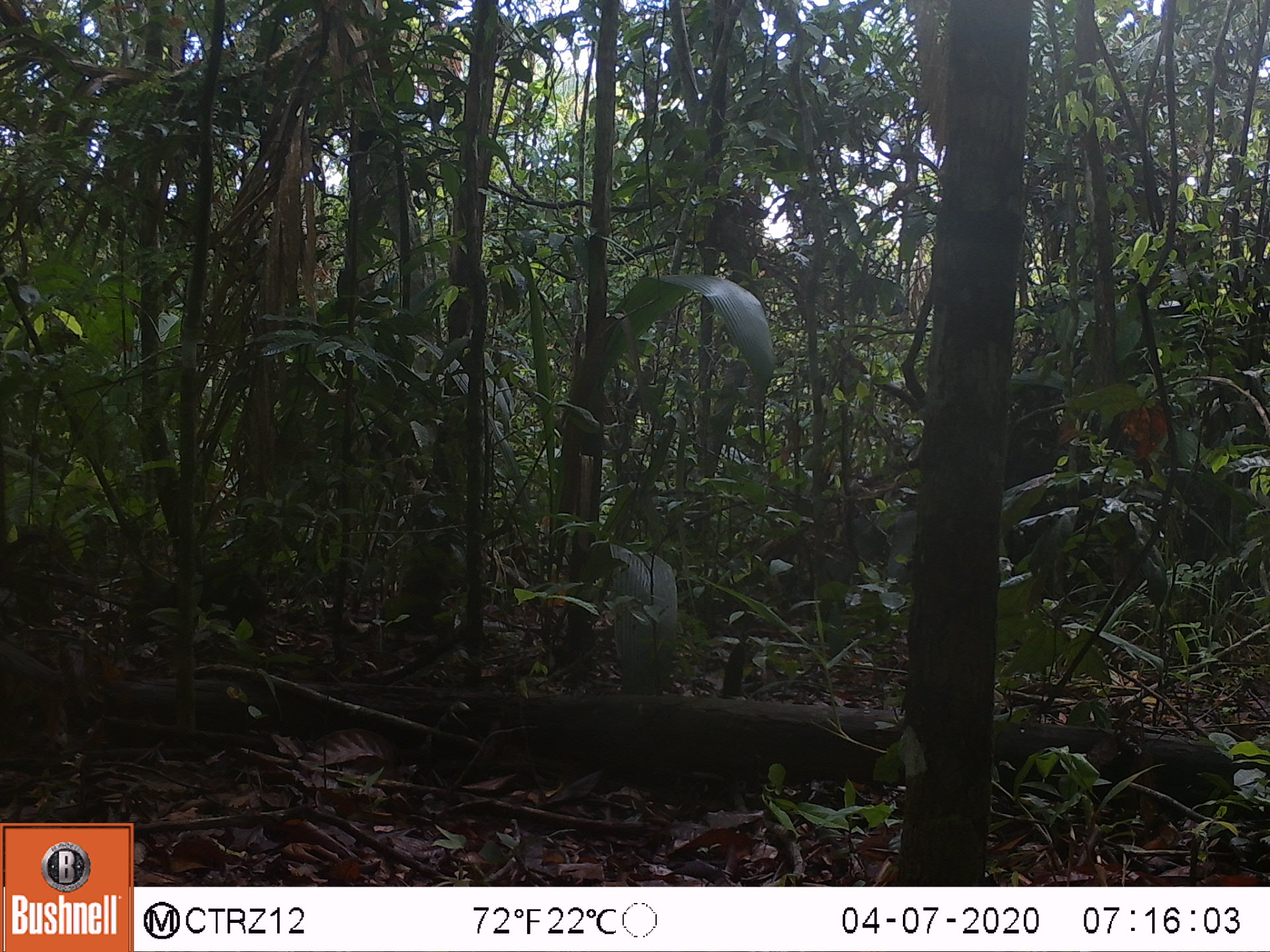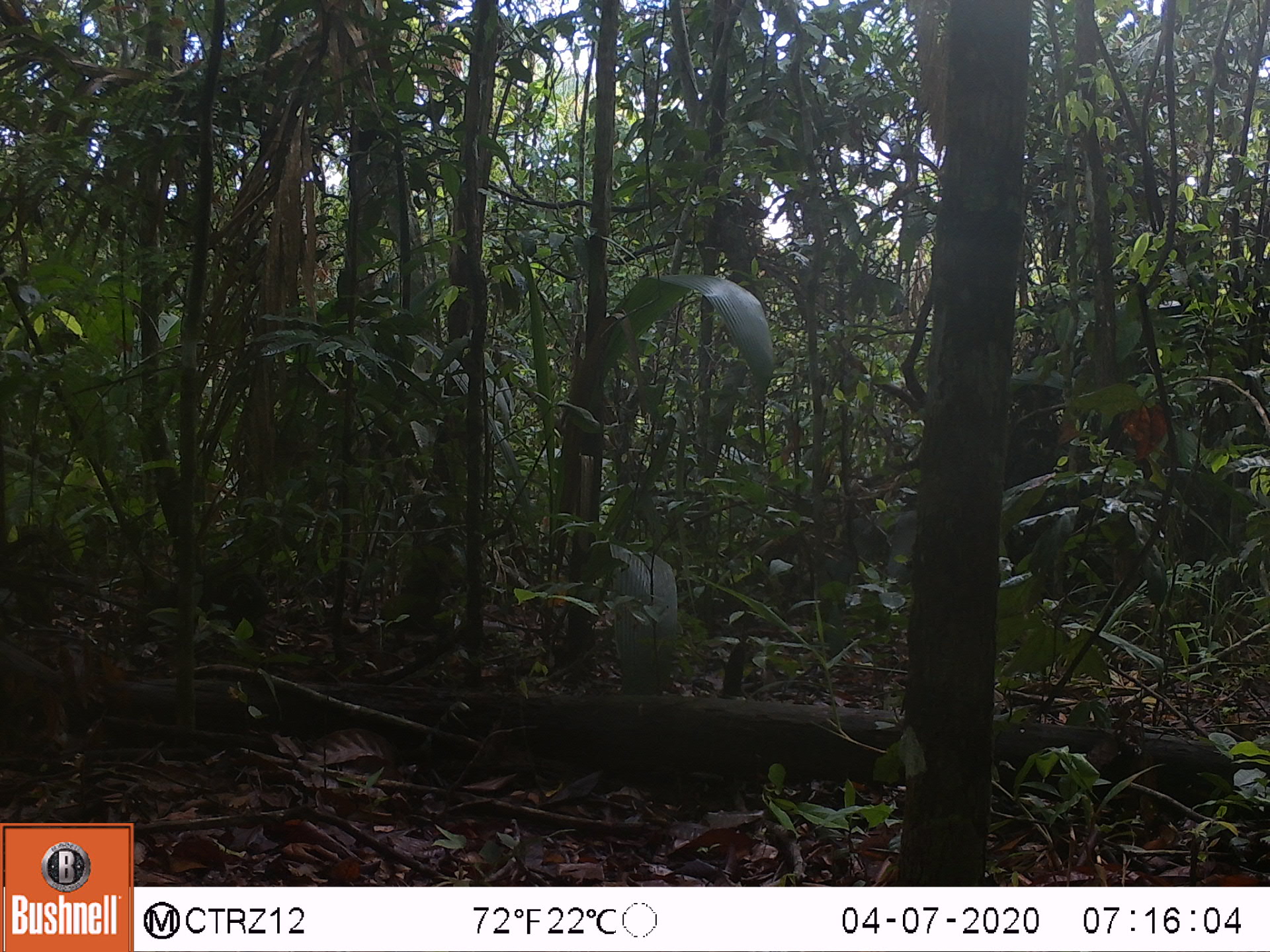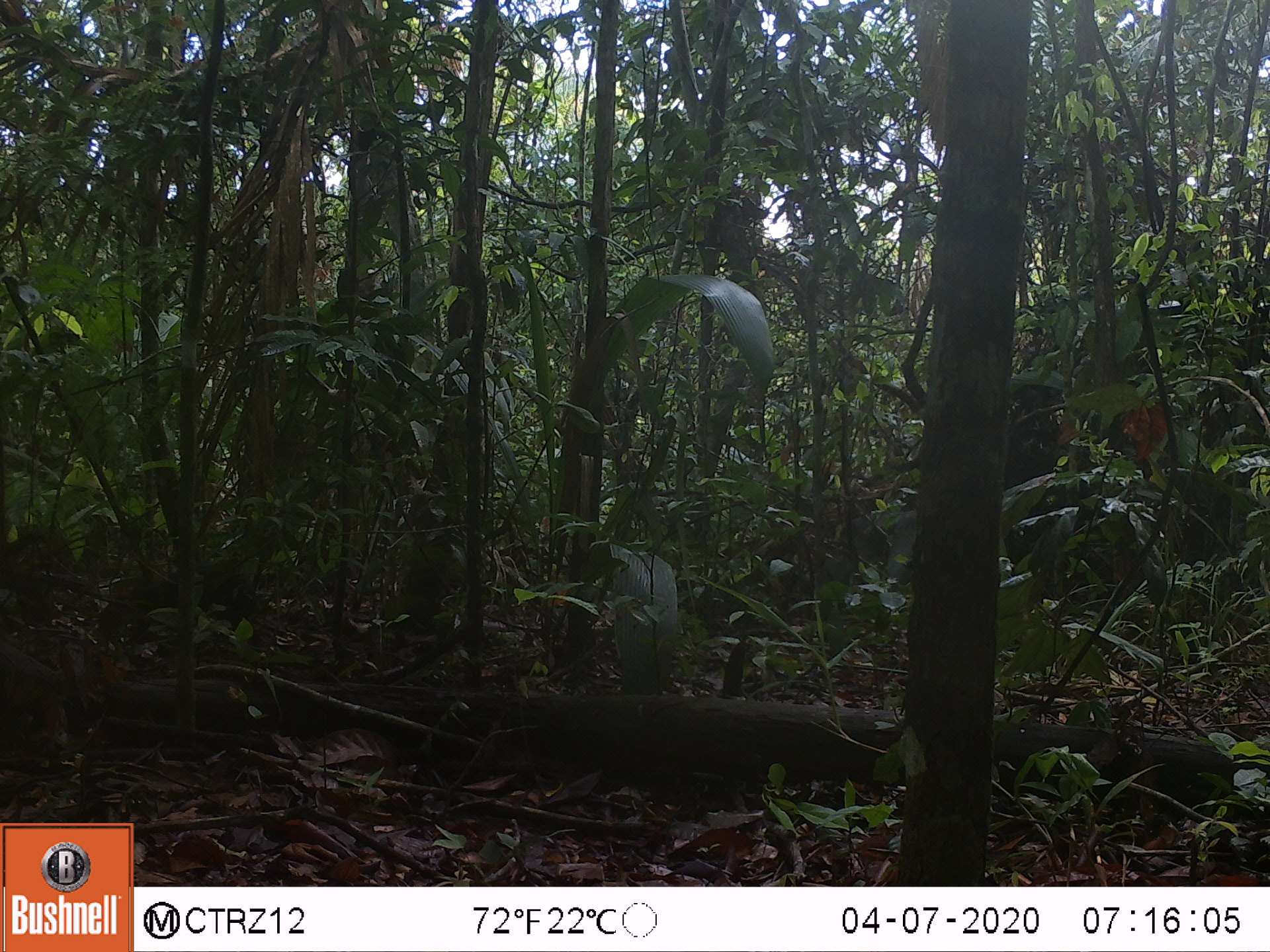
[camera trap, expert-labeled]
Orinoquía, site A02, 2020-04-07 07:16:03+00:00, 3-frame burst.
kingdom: Animalia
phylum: Chordata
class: Mammalia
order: Rodentia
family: Dasyproctidae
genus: Dasyprocta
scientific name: Dasyprocta fuliginosa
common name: black agouti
Black agouti (Dasyprocta fuliginosa).